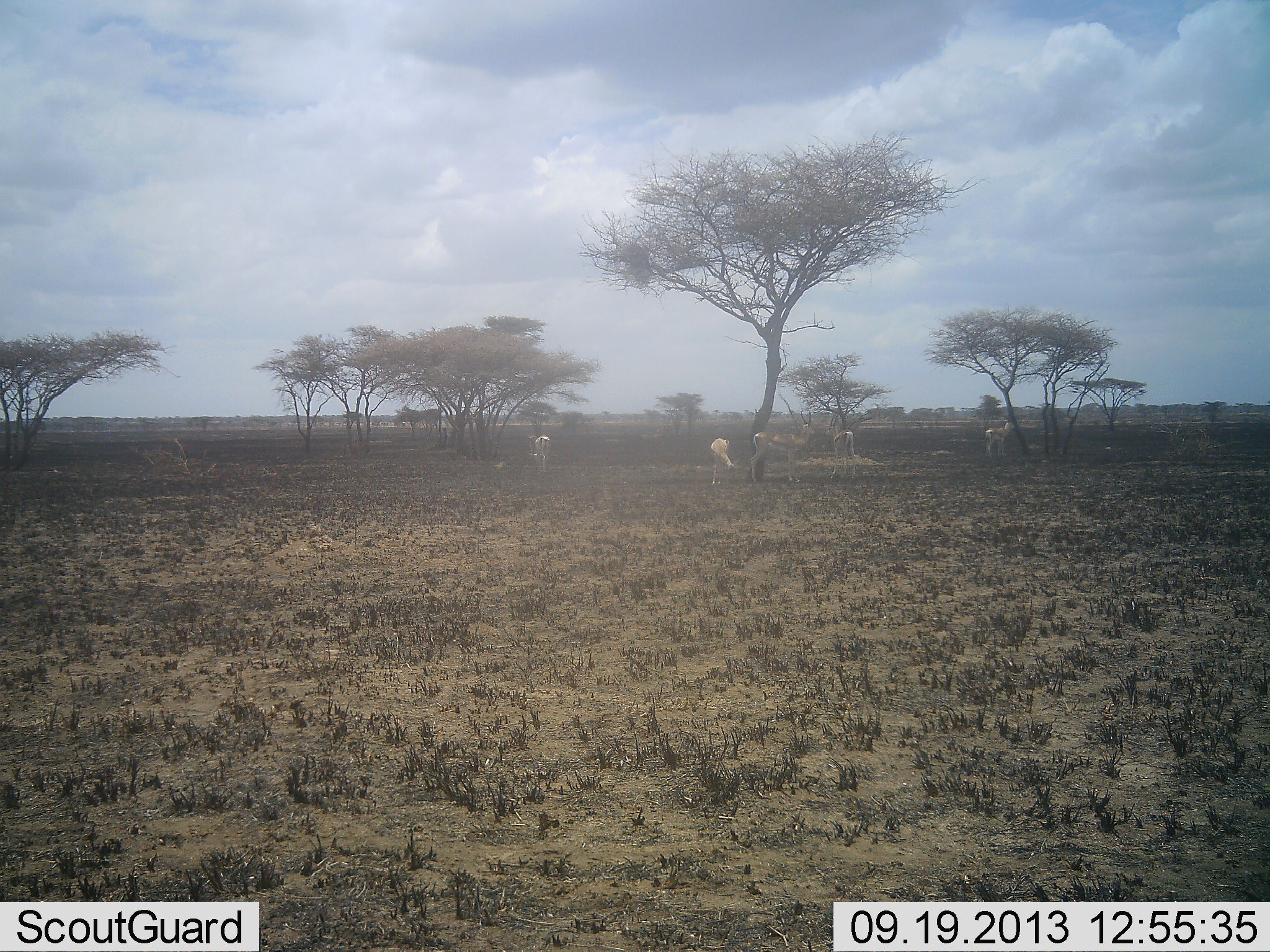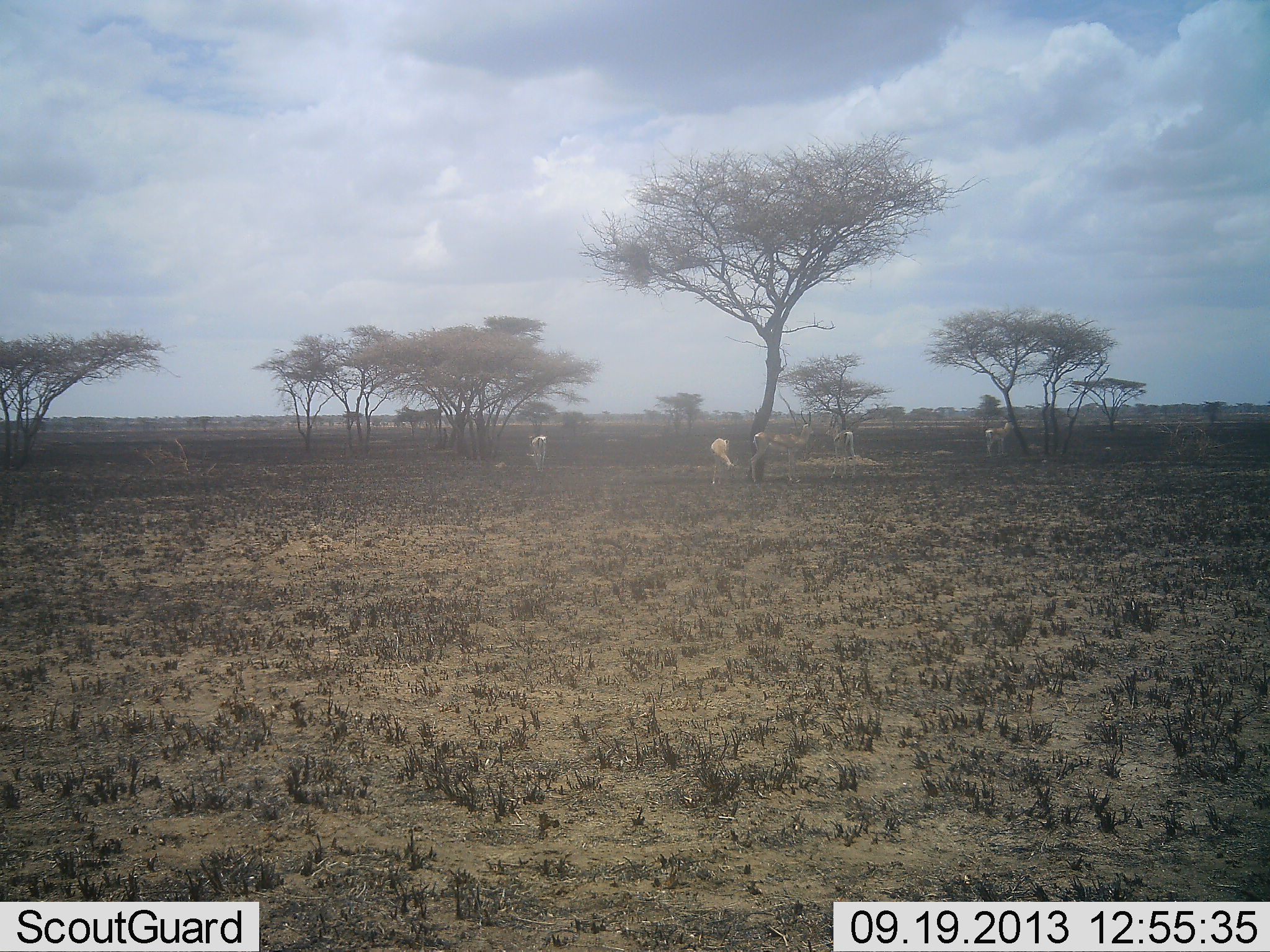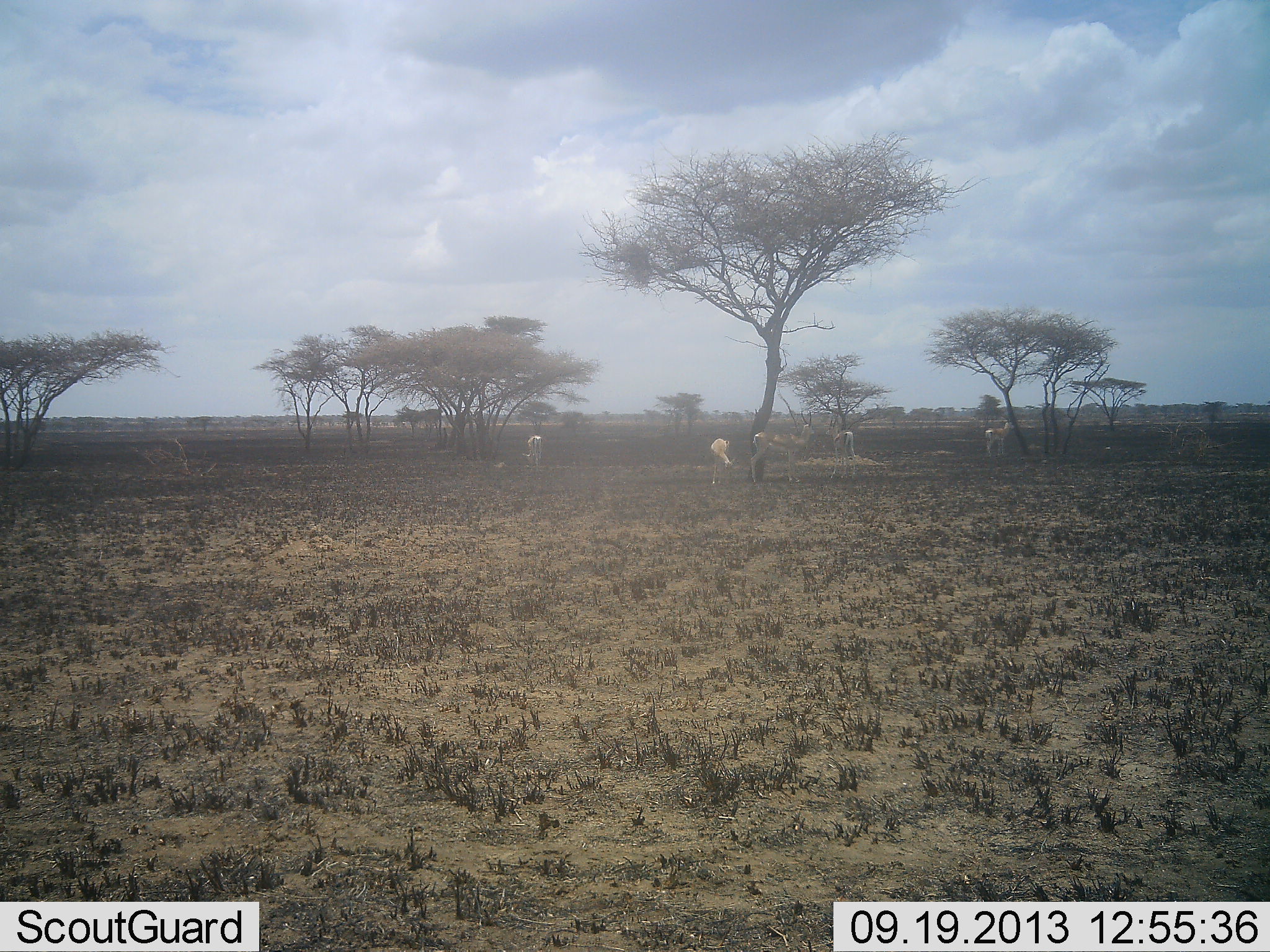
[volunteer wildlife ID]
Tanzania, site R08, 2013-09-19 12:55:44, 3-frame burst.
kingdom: Animalia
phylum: Chordata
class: Mammalia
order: Artiodactyla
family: Bovidae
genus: Nanger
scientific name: Nanger granti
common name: grant's gazelle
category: gazellegrants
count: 5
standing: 88%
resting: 0%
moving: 12%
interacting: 0%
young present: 0%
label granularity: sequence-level